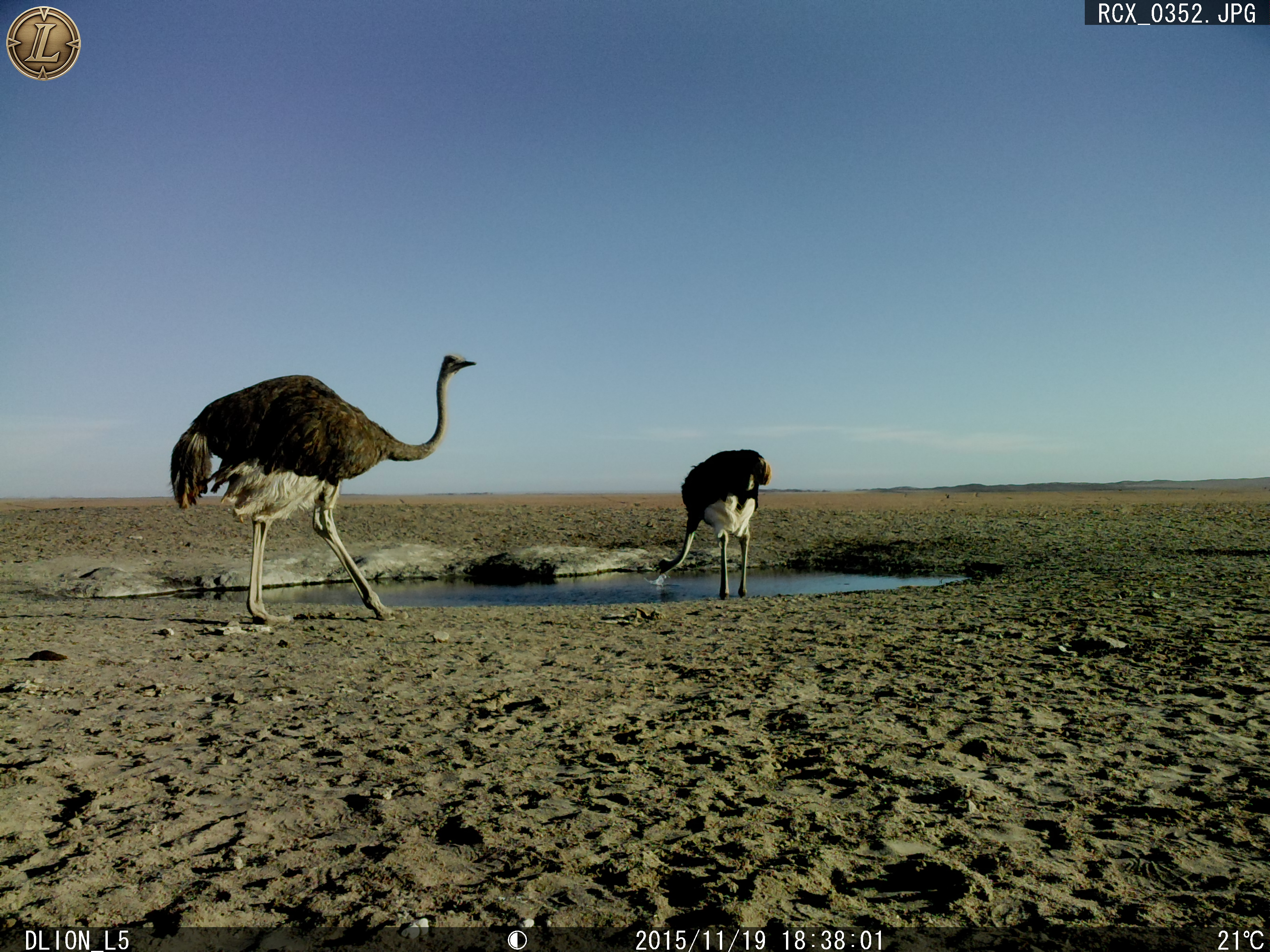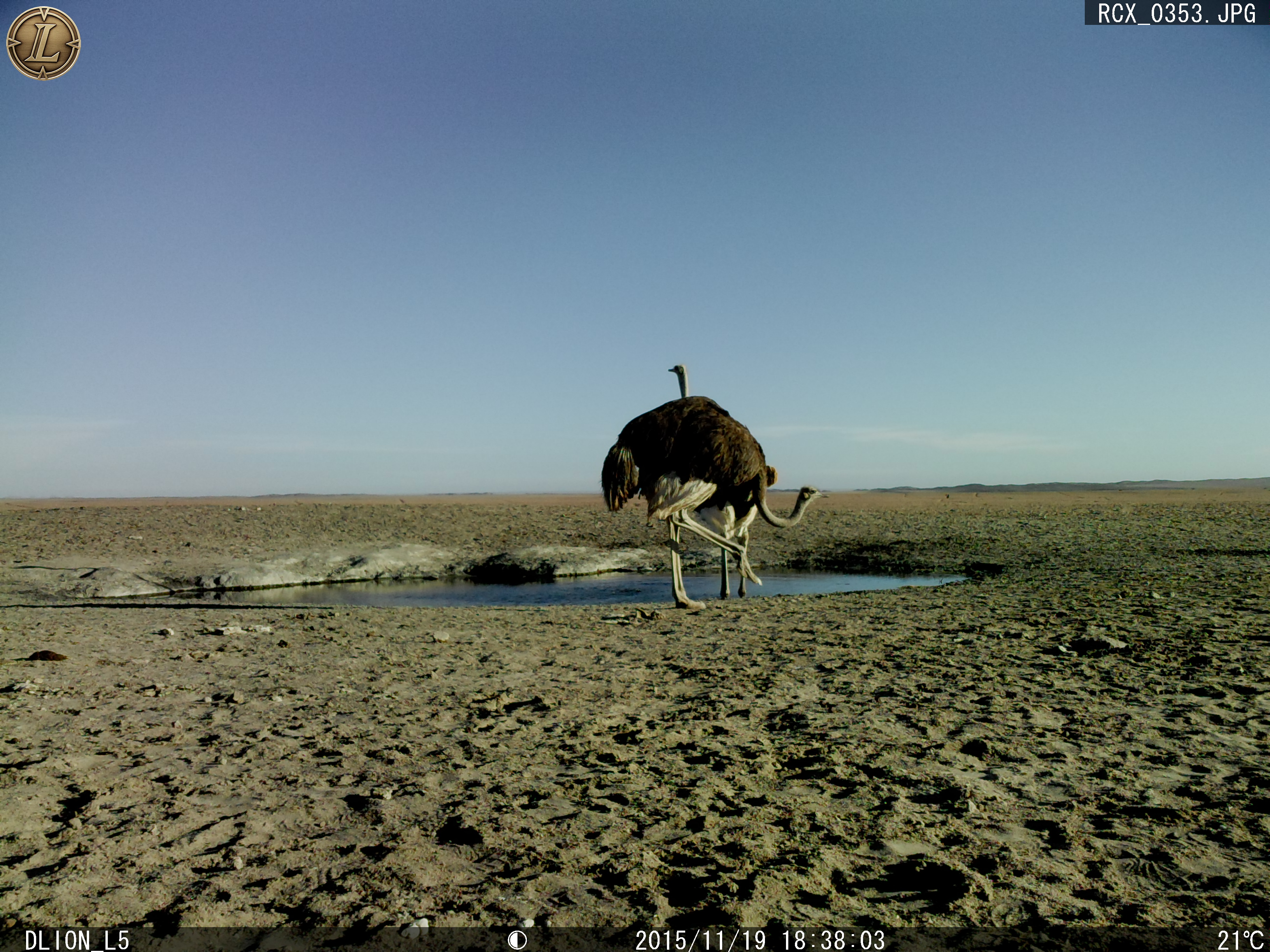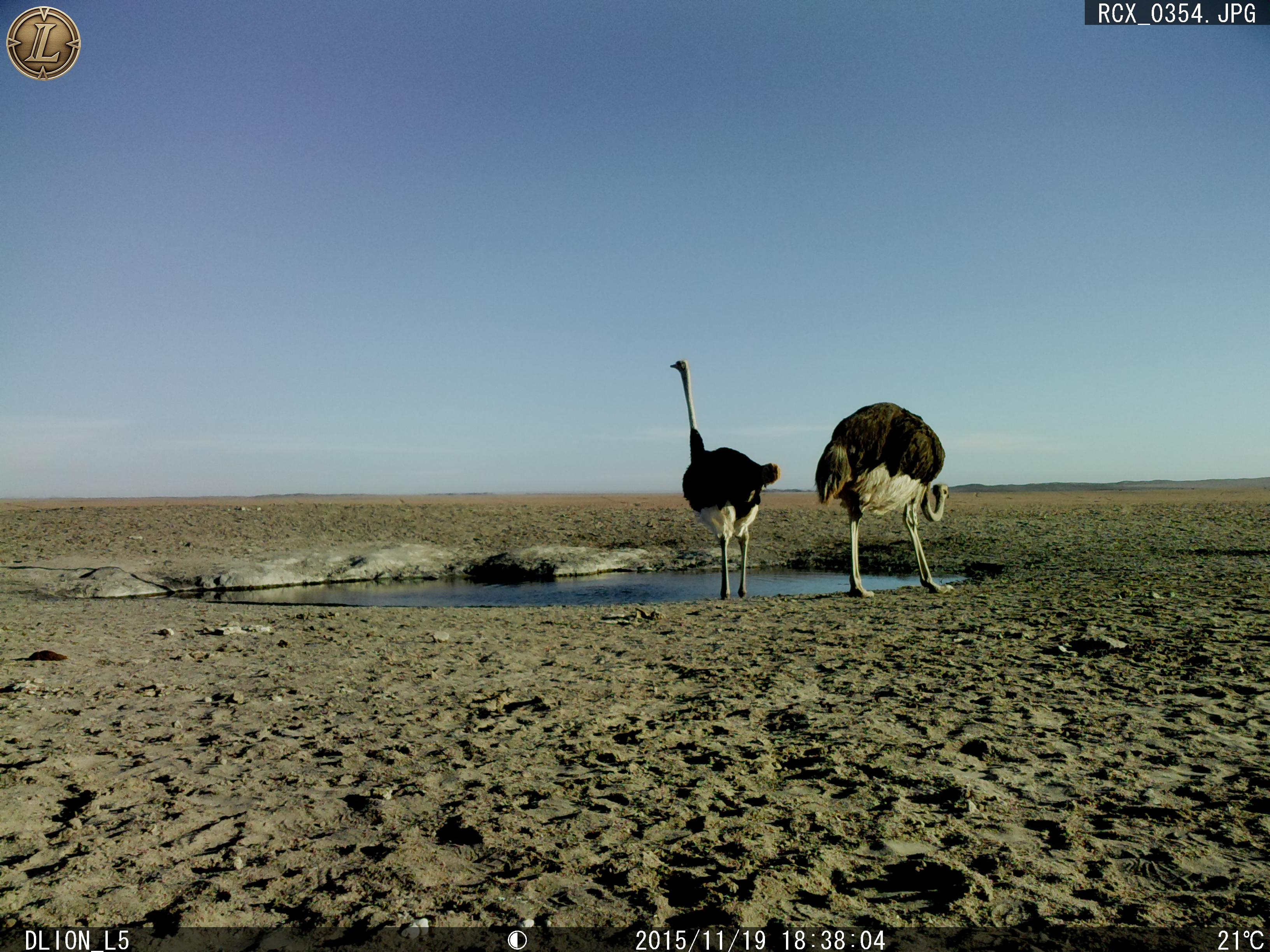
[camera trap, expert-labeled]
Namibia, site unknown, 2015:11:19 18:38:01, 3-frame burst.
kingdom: Animalia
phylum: Chordata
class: Aves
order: Struthioniformes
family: Struthionidae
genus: Struthio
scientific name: Struthio camelus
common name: common ostrich